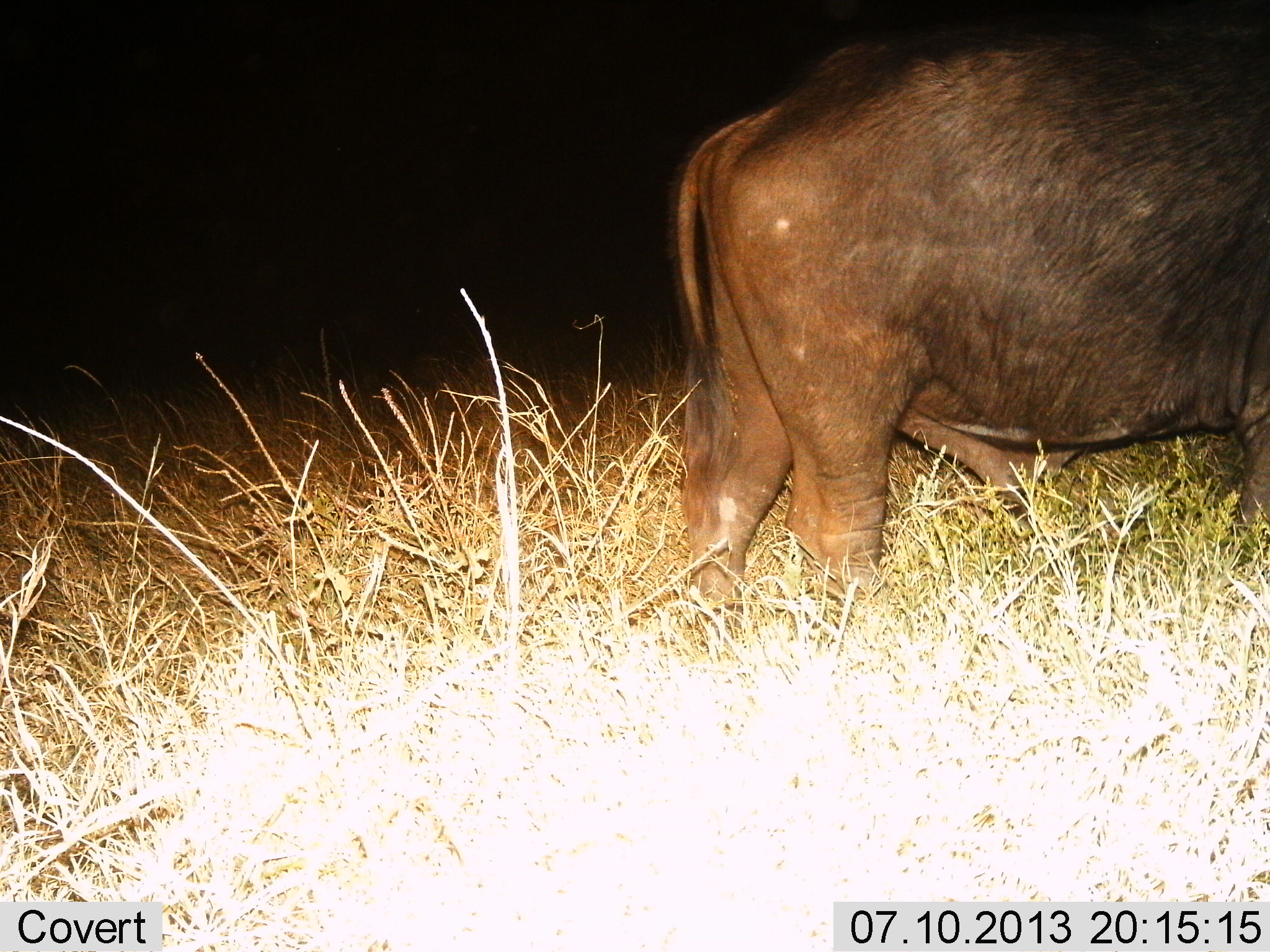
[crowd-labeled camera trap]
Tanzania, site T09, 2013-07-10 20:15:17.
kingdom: Animalia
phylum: Chordata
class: Mammalia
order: Artiodactyla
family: Bovidae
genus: Syncerus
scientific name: Syncerus caffer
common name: cape buffalo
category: buffalo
Buffalo (cape buffalo) (Syncerus caffer), count 1. Behavior (volunteer vote fractions): standing 70%, resting 0%, moving 30%, interacting 0%. Young present (vote fraction): 0%. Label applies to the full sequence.